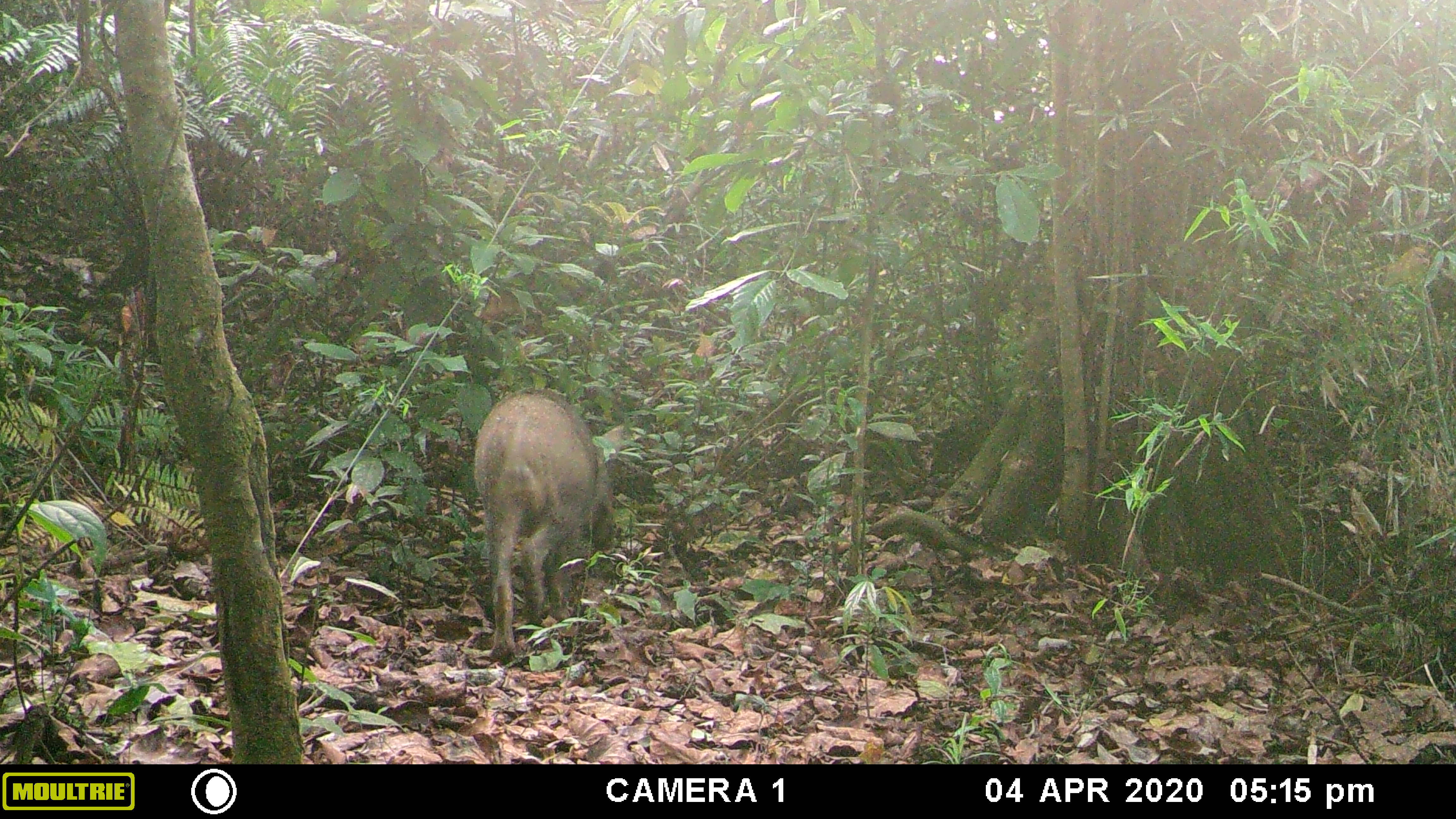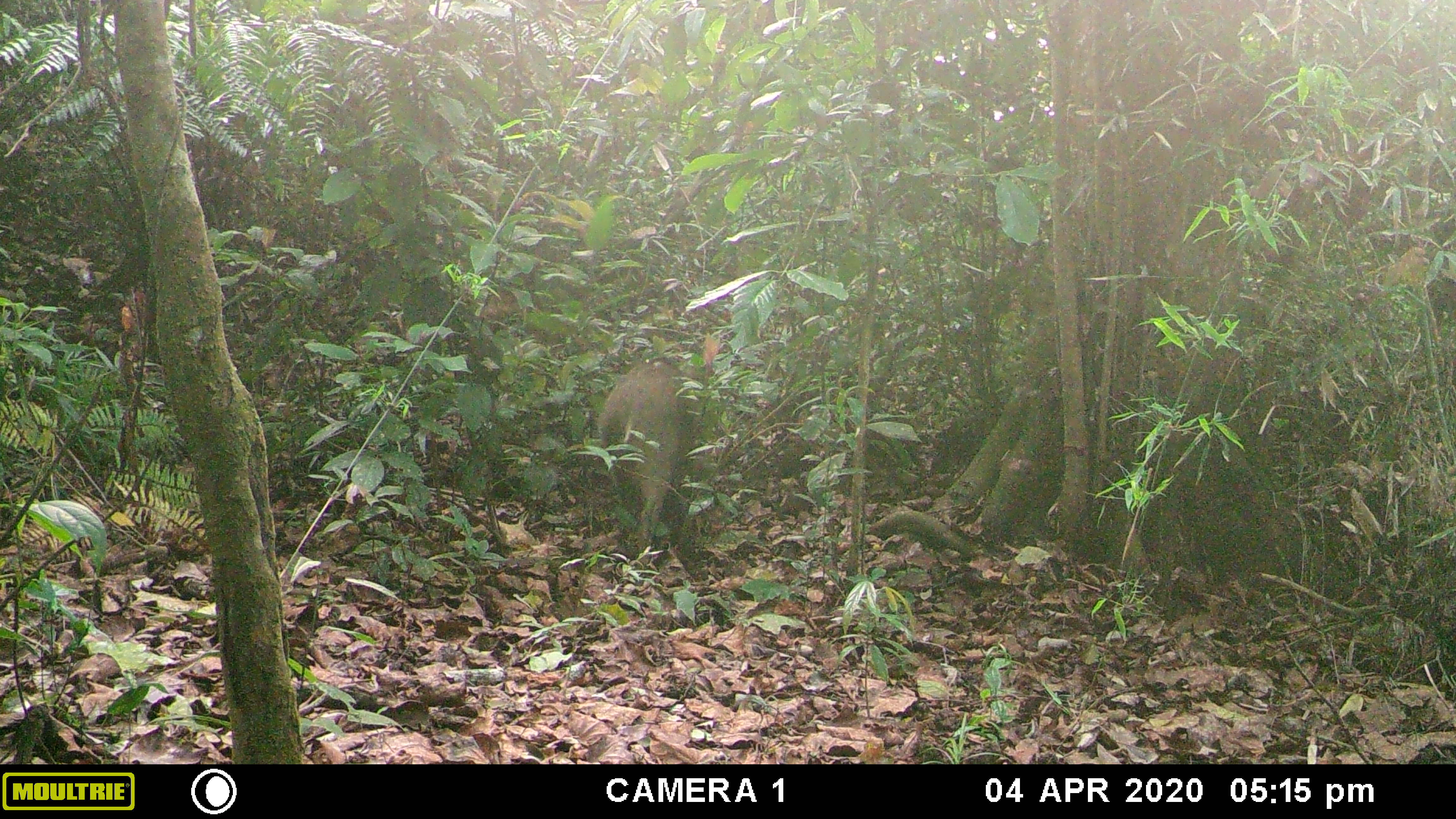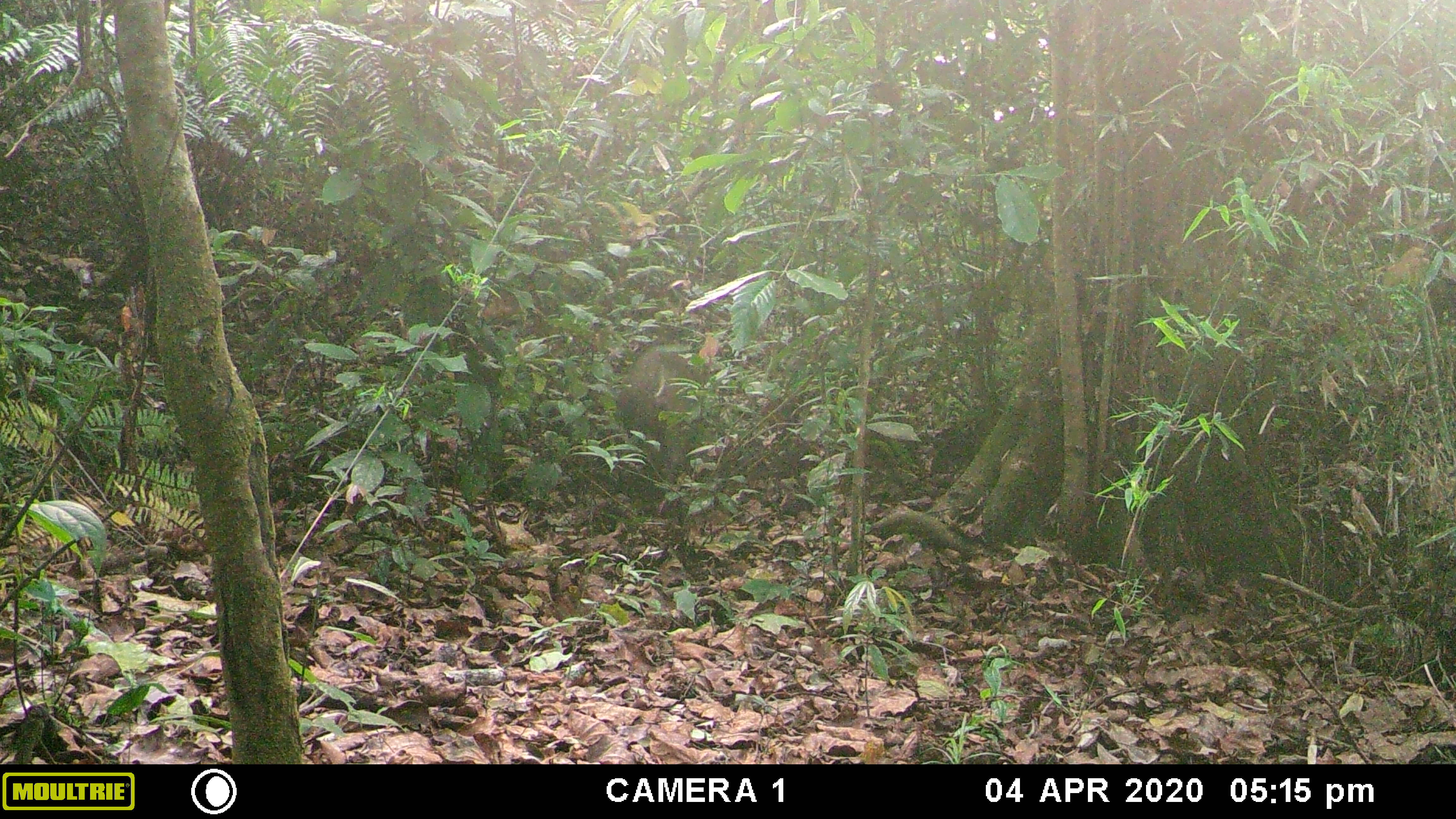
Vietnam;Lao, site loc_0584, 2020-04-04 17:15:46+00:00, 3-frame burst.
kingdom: Animalia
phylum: Chordata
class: Mammalia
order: Artiodactyla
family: Suidae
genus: Sus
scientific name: Sus scrofa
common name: eurasian wild pig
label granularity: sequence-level